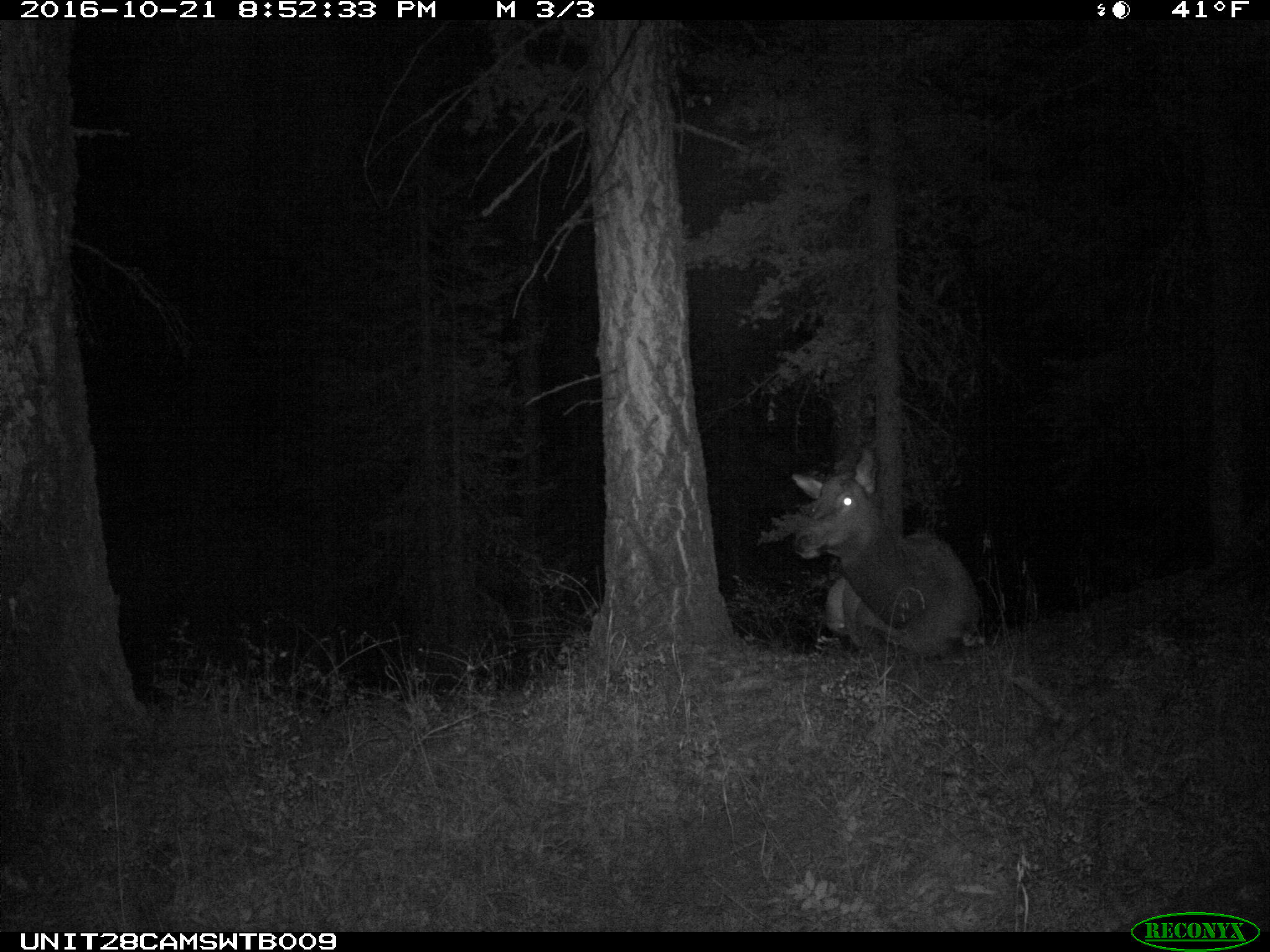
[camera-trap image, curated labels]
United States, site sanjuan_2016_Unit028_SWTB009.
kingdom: Animalia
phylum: Chordata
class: Mammalia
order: Artiodactyla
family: Cervidae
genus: Cervus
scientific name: Cervus elaphus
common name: red deer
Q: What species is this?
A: Cervus elaphus (red deer).